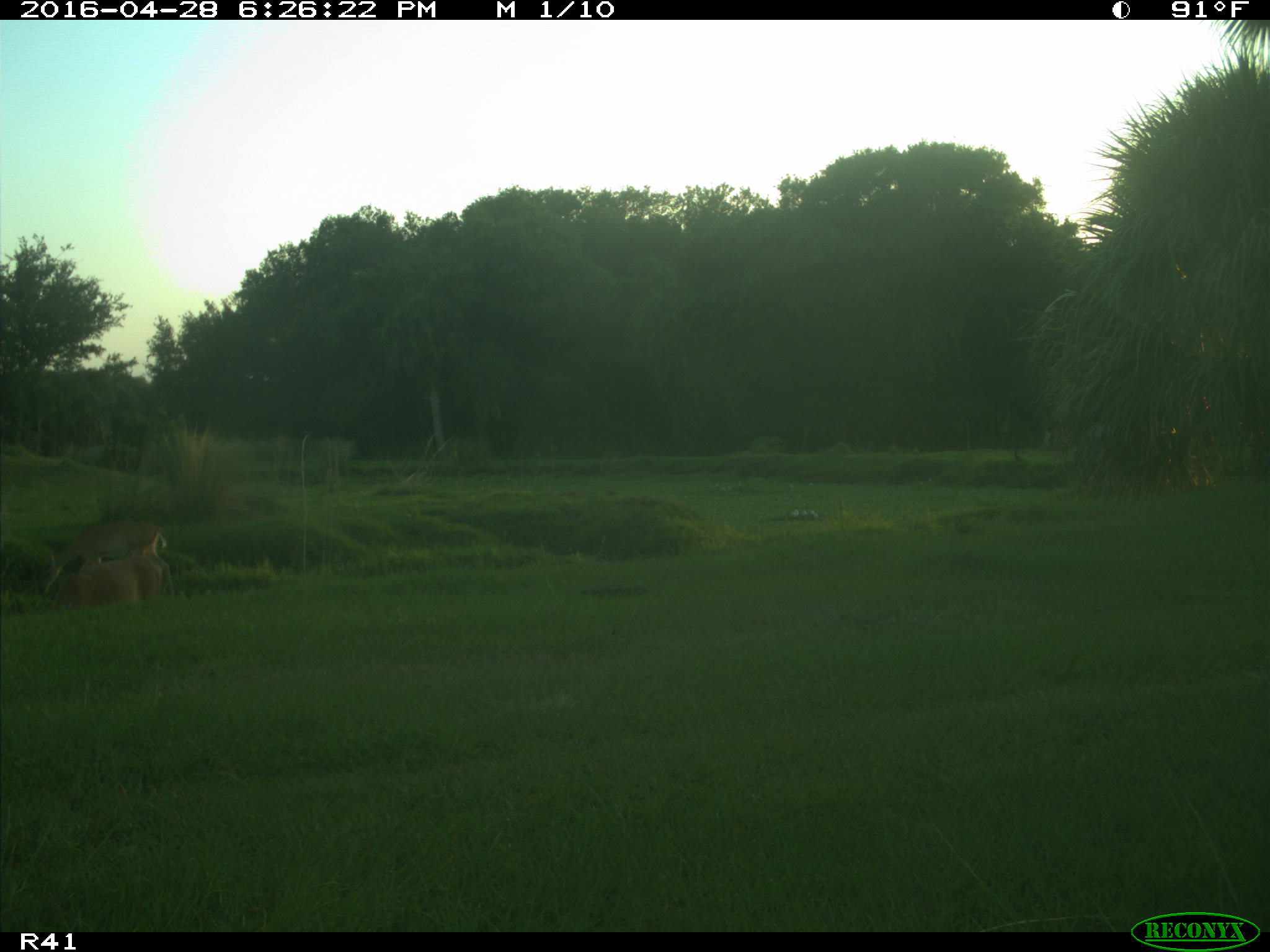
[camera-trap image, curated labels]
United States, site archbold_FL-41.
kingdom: Animalia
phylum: Chordata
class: Mammalia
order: Artiodactyla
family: Cervidae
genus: Odocoileus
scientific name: Odocoileus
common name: deer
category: unidentified deer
Unidentified deer (deer) (Odocoileus).